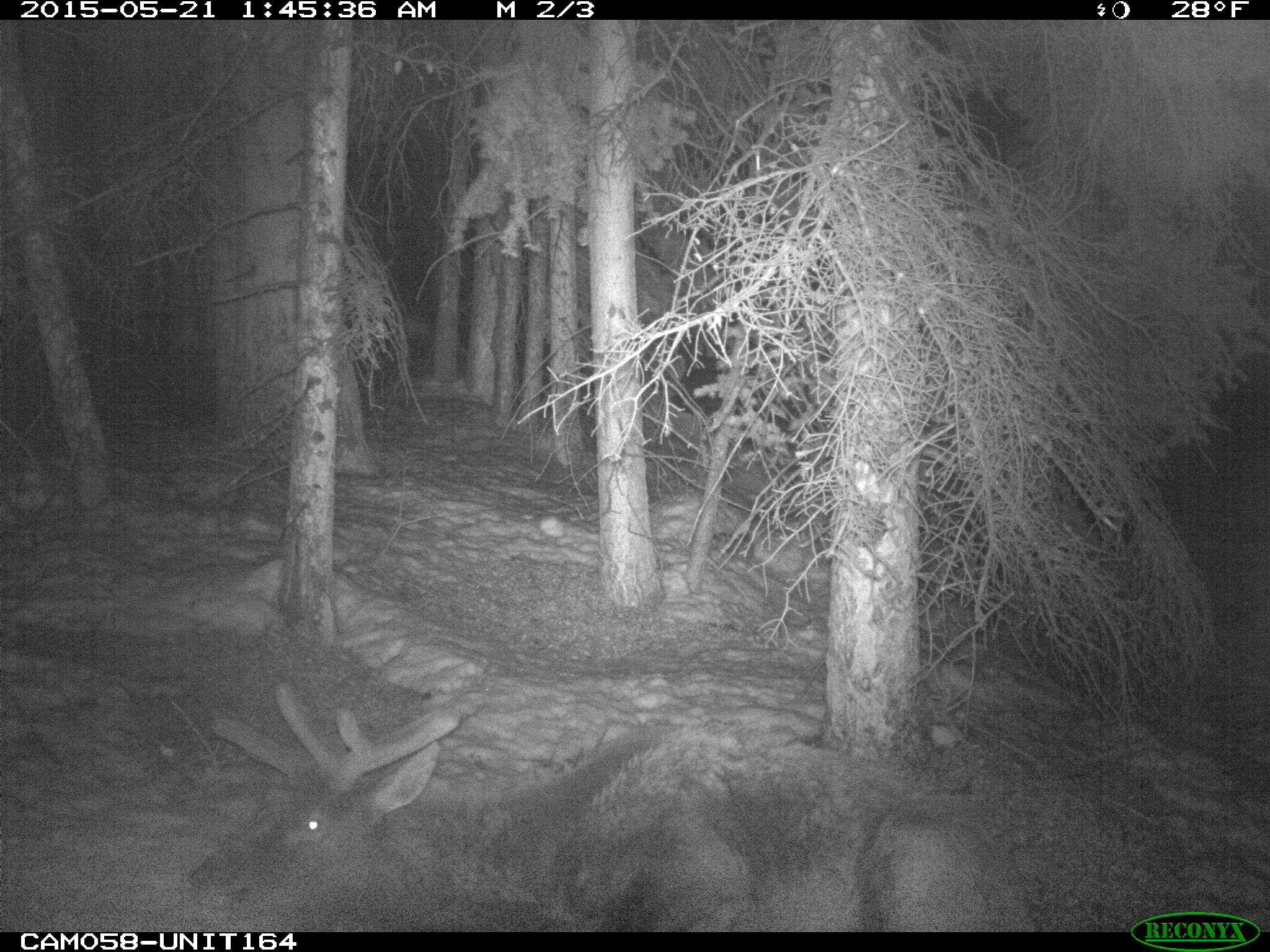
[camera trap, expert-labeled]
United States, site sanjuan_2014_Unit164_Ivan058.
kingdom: Animalia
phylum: Chordata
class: Mammalia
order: Artiodactyla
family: Cervidae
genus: Cervus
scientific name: Cervus elaphus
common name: red deer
Cervus elaphus (red deer).